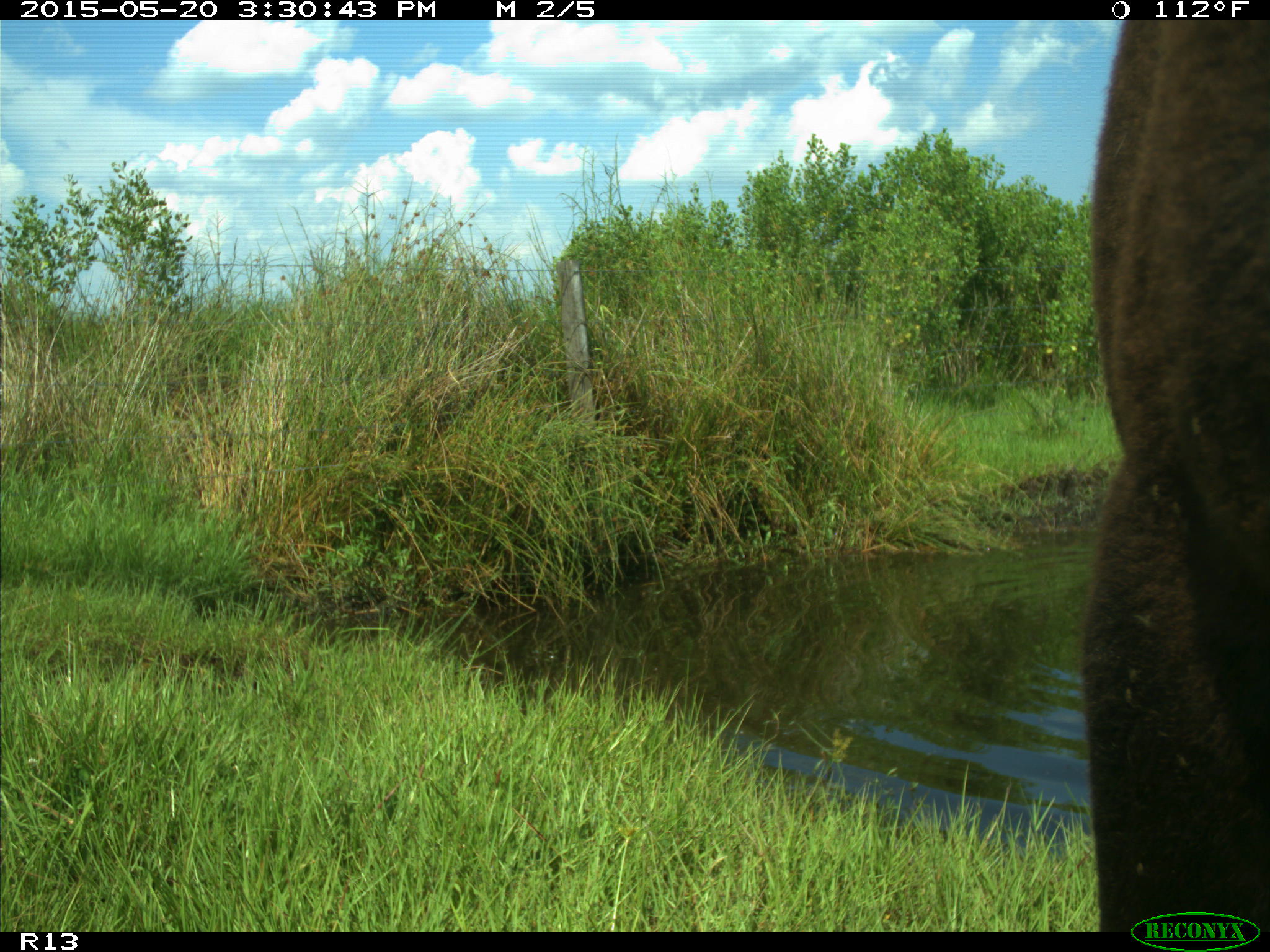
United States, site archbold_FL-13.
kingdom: Animalia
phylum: Chordata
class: Mammalia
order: Artiodactyla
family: Bovidae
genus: Bos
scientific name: Bos taurus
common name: domestic cow